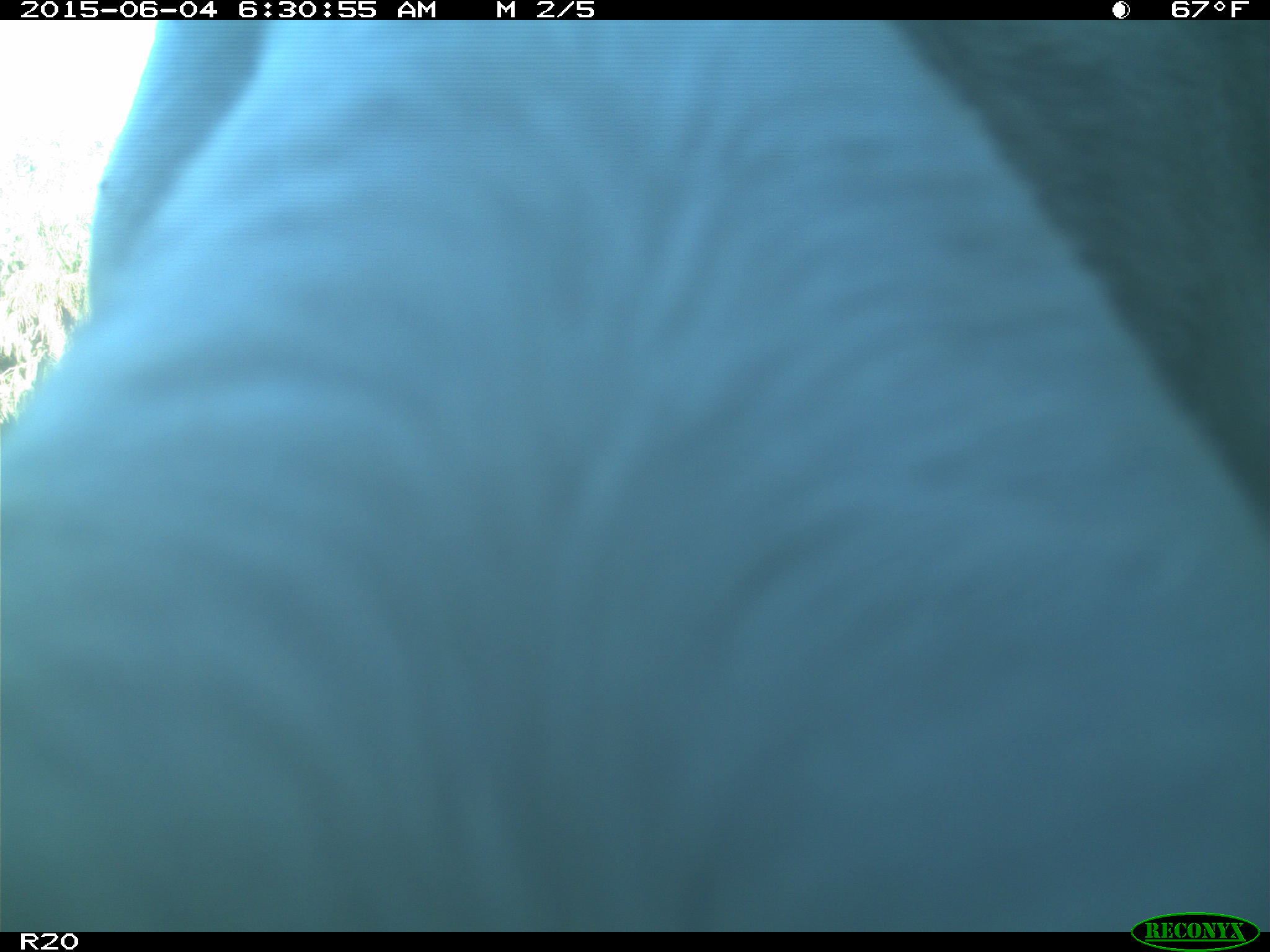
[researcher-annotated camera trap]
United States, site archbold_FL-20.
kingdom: Animalia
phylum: Chordata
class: Mammalia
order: Artiodactyla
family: Bovidae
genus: Bos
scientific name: Bos taurus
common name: domestic cow